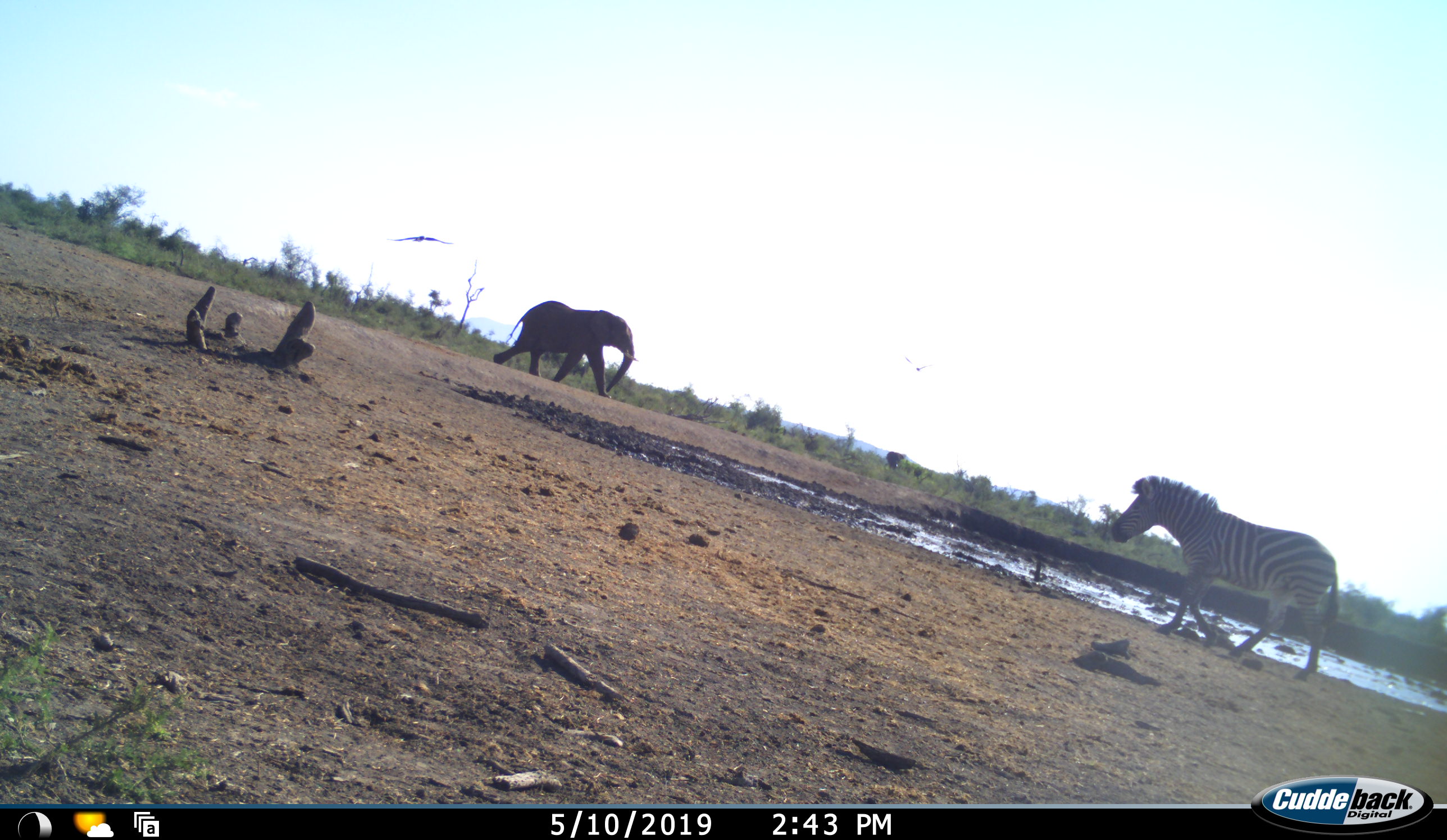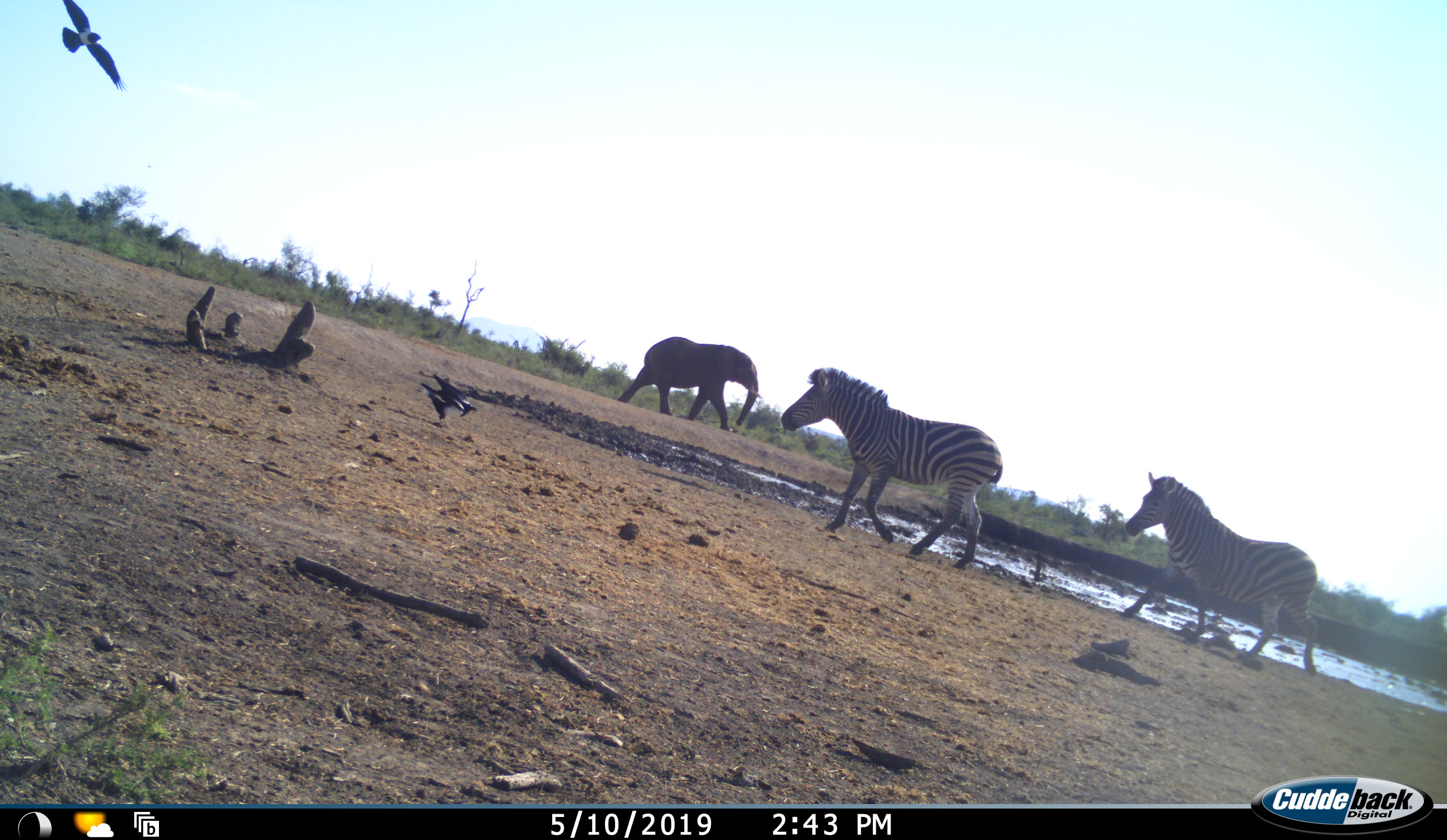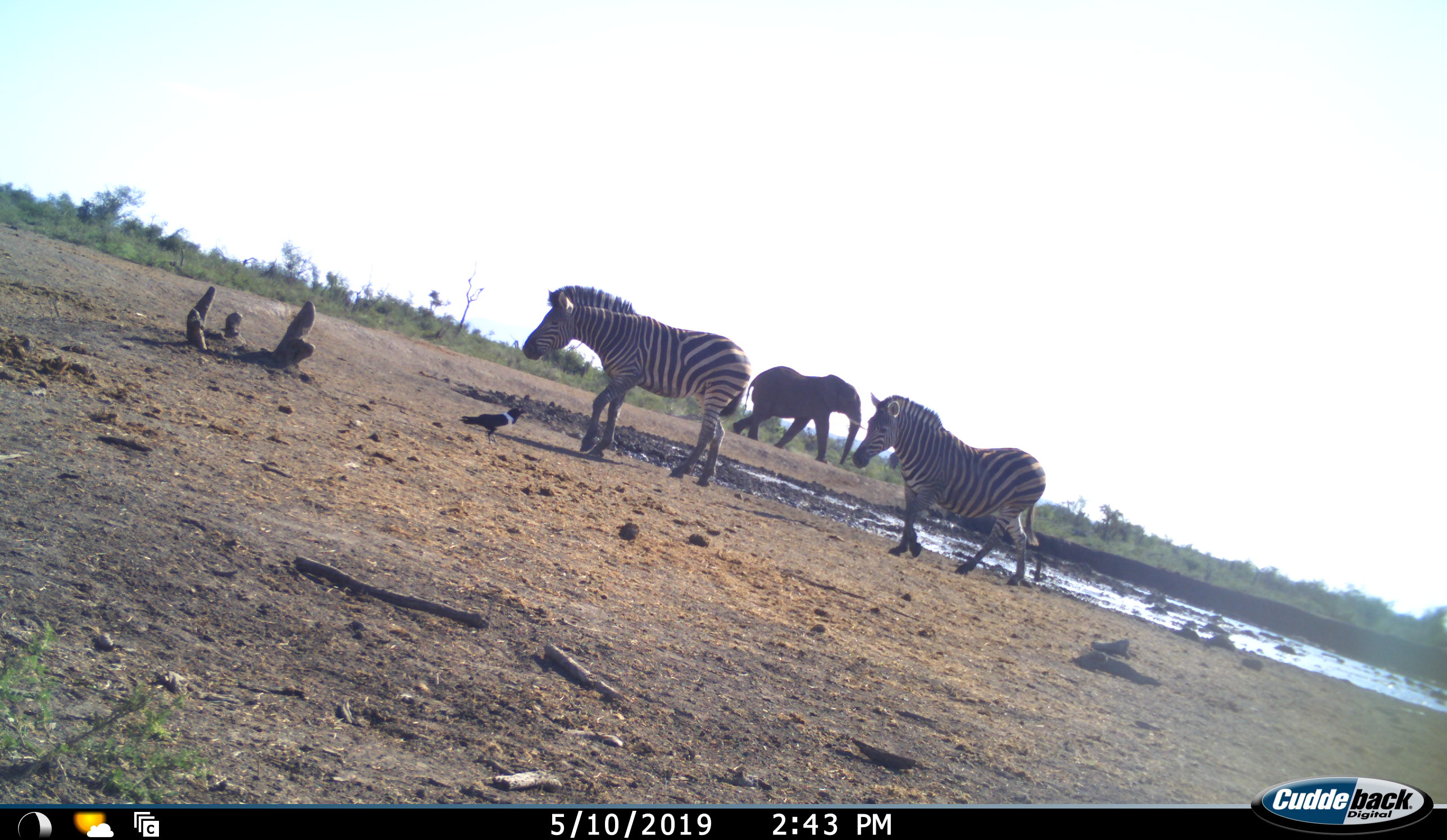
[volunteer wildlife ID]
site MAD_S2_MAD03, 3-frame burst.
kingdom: Animalia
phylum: Chordata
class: Mammalia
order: Proboscidea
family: Elephantidae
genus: Loxodonta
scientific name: Loxodonta africana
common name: african bush elephant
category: elephant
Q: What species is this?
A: Elephant (african bush elephant) (Loxodonta africana).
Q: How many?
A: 1.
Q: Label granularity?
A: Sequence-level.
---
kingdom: Animalia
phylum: Chordata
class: Mammalia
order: Perissodactyla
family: Equidae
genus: Equus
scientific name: Equus quagga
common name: plains zebra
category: zebraplains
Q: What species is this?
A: Zebraplains (plains zebra) (Equus quagga).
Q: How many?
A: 2.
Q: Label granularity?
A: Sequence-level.